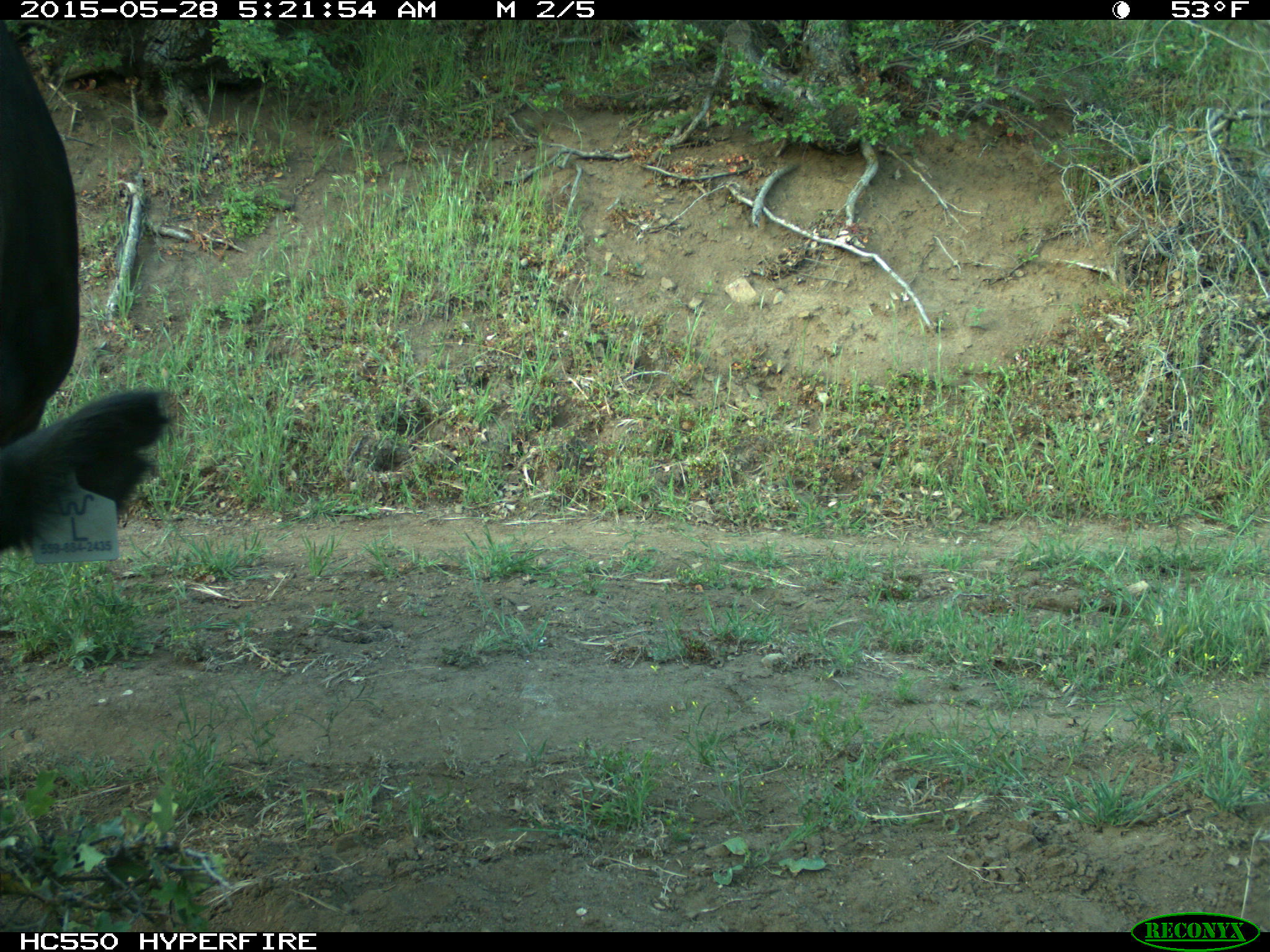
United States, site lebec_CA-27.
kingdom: Animalia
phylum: Chordata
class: Mammalia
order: Artiodactyla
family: Bovidae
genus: Bos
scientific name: Bos taurus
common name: domestic cow